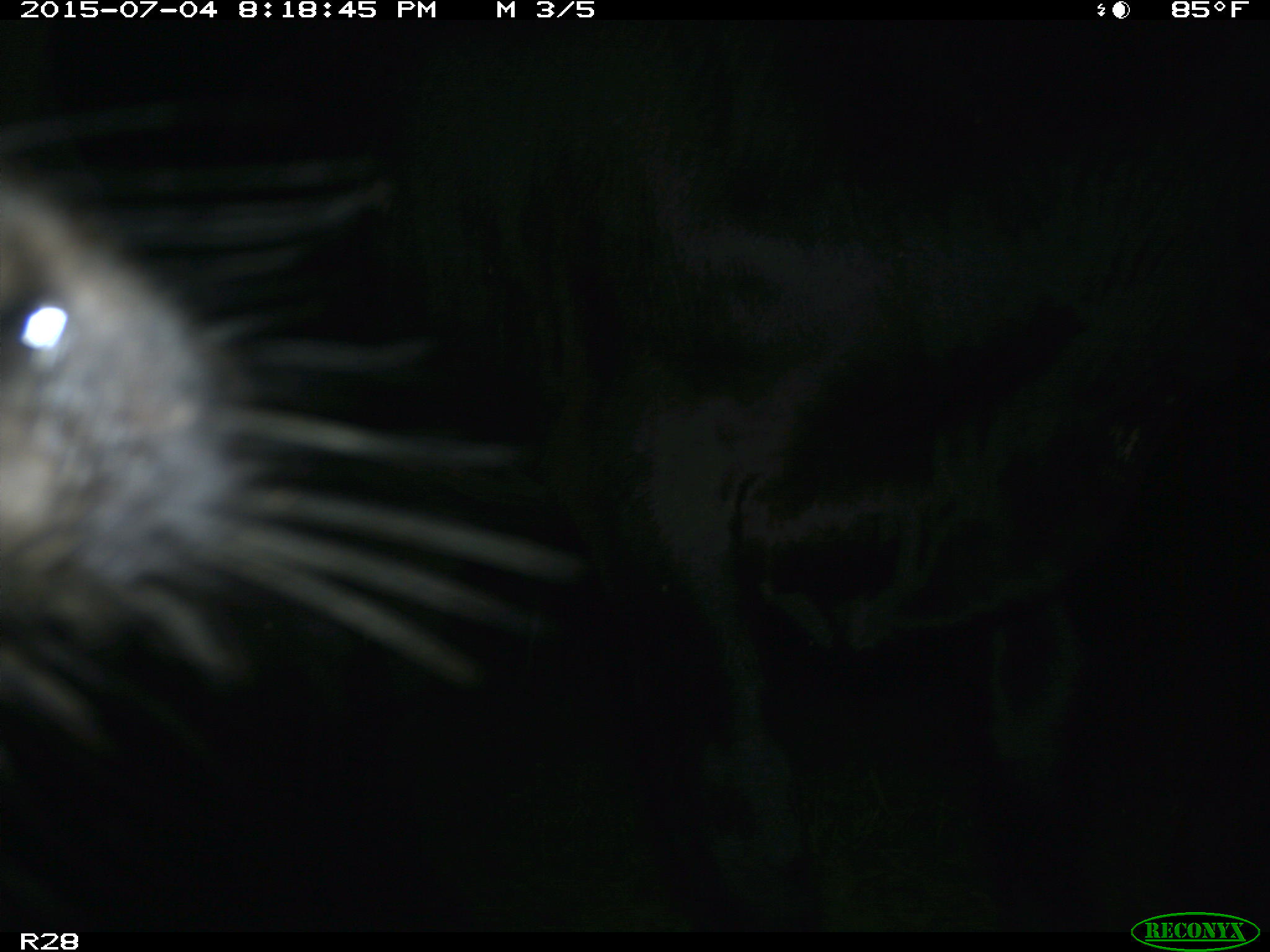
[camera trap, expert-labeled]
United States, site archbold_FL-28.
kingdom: Animalia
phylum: Chordata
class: Mammalia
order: Artiodactyla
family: Bovidae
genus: Bos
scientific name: Bos taurus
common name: domestic cow